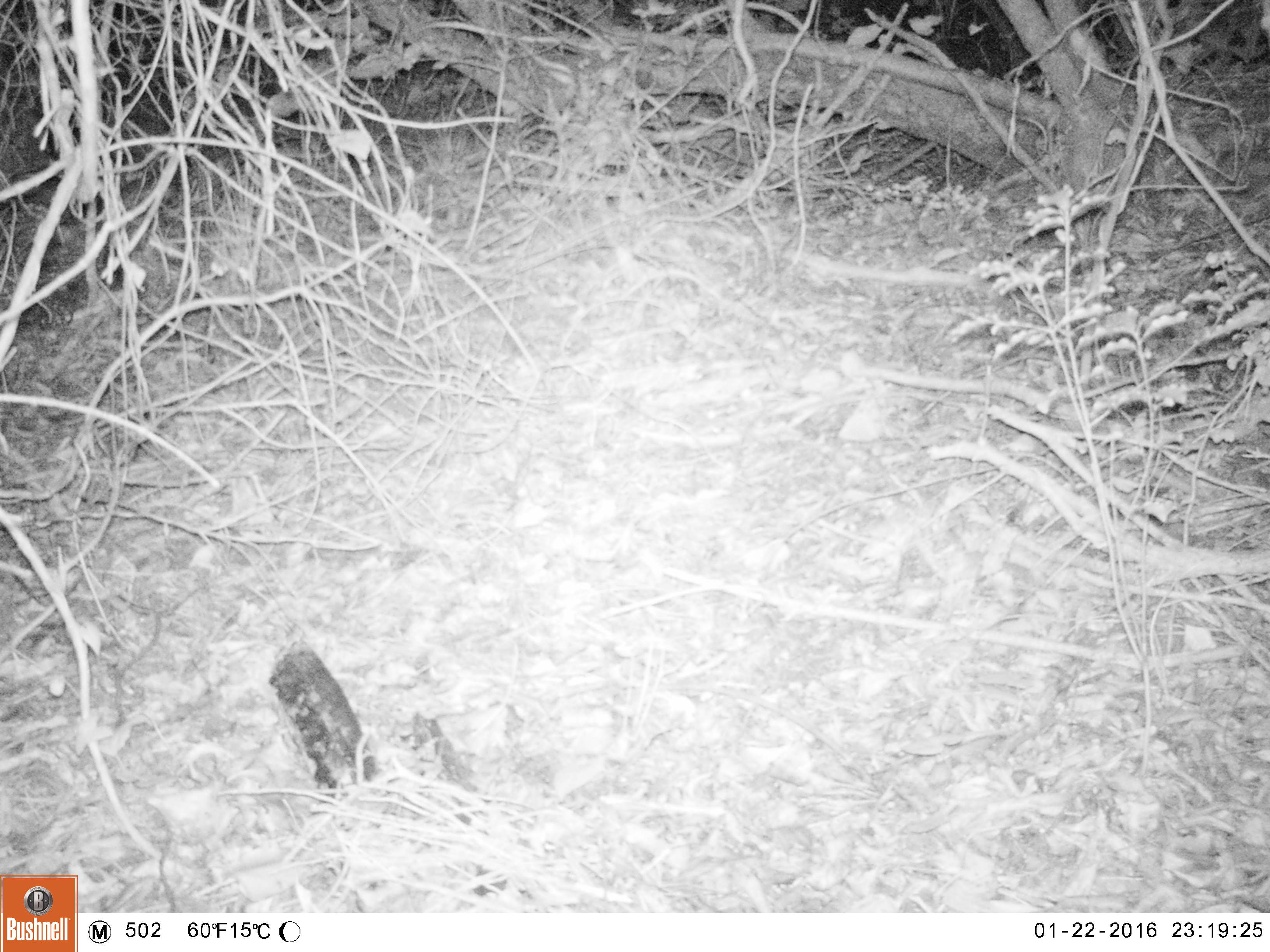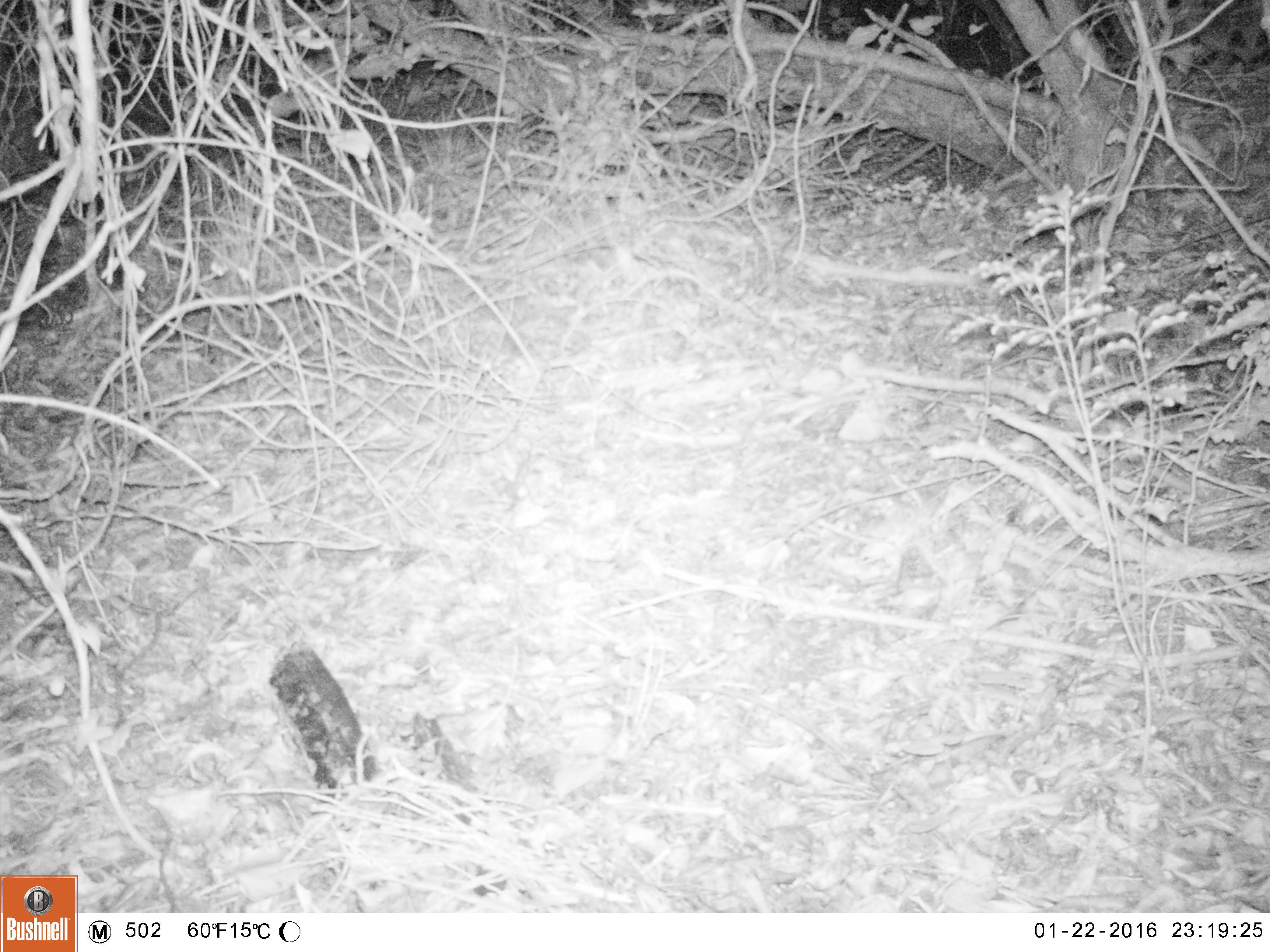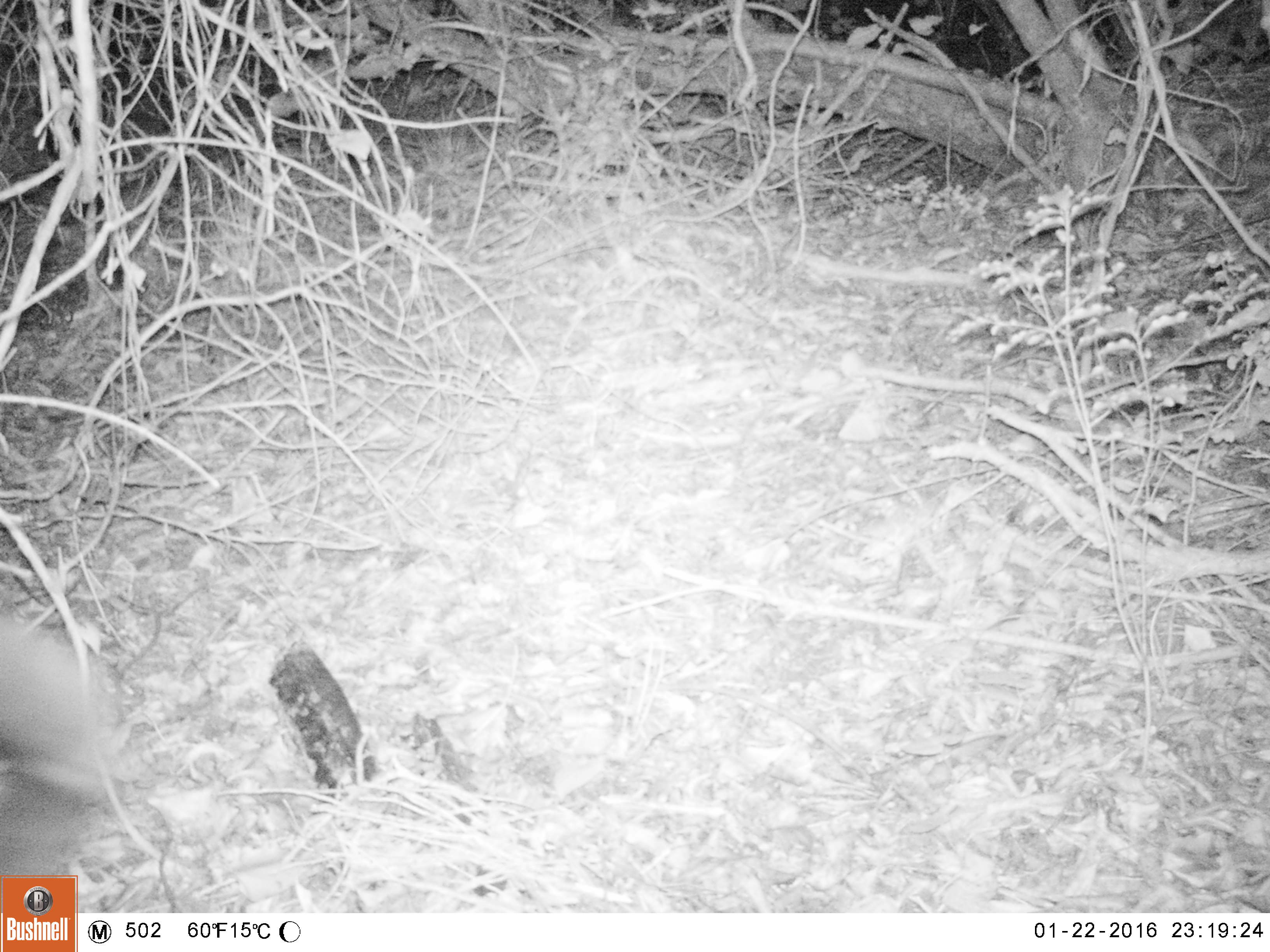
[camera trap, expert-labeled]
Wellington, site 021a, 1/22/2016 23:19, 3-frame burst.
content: unidentified animal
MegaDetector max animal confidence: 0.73